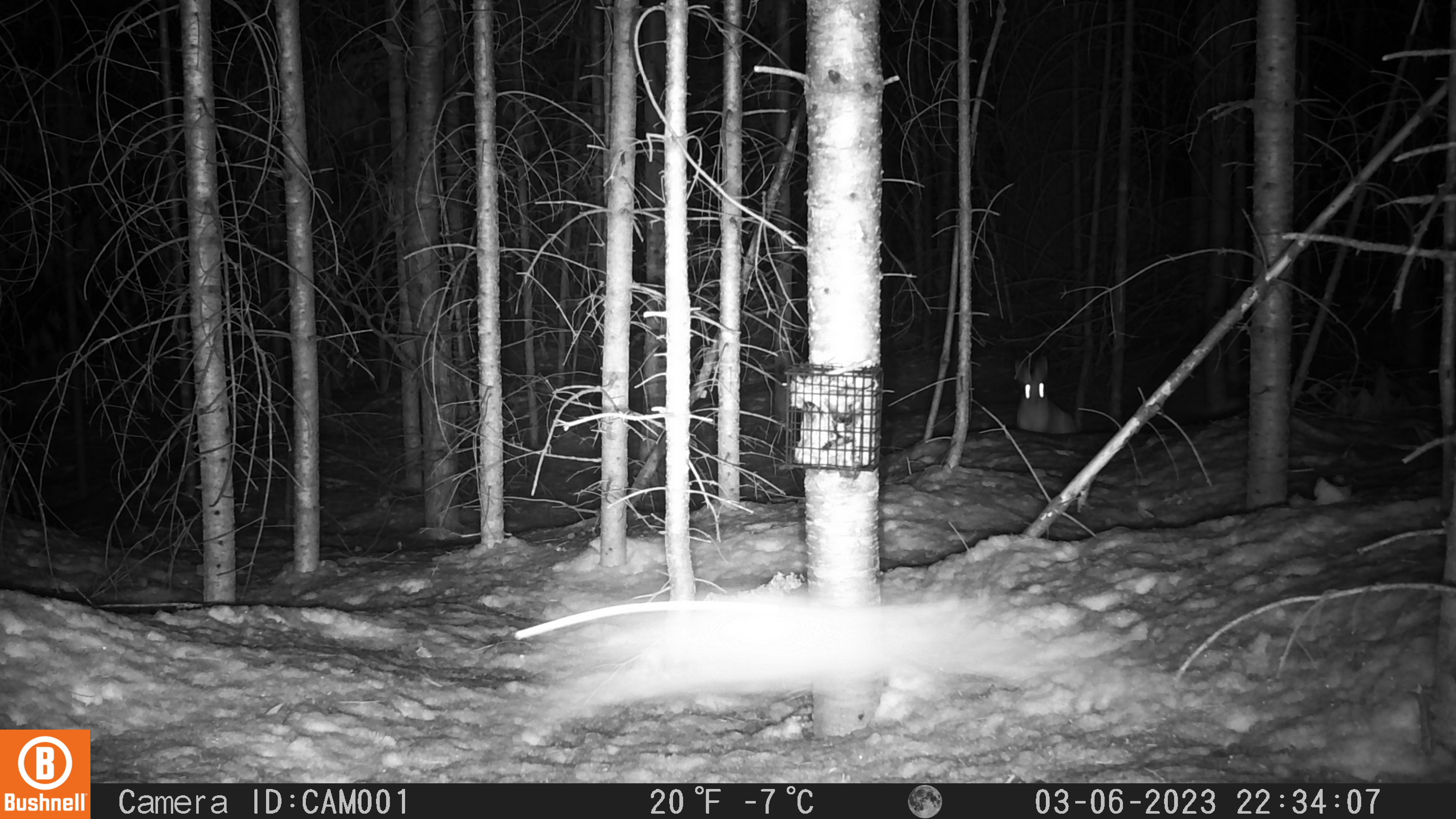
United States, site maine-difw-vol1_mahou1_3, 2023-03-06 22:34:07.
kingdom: Animalia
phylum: Chordata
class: Mammalia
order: Lagomorpha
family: Leporidae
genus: Lepus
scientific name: Lepus americanus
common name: snowshoe hare